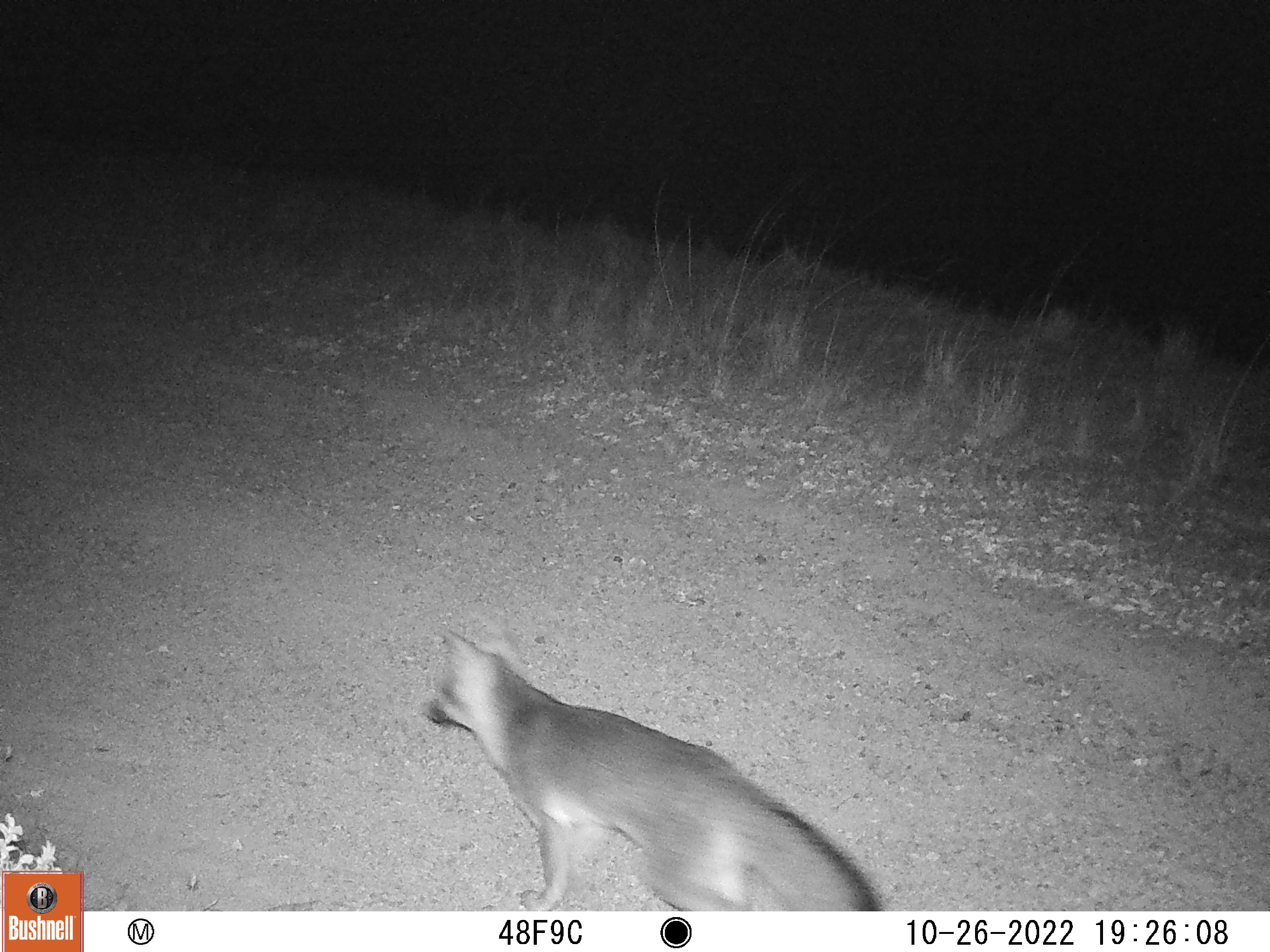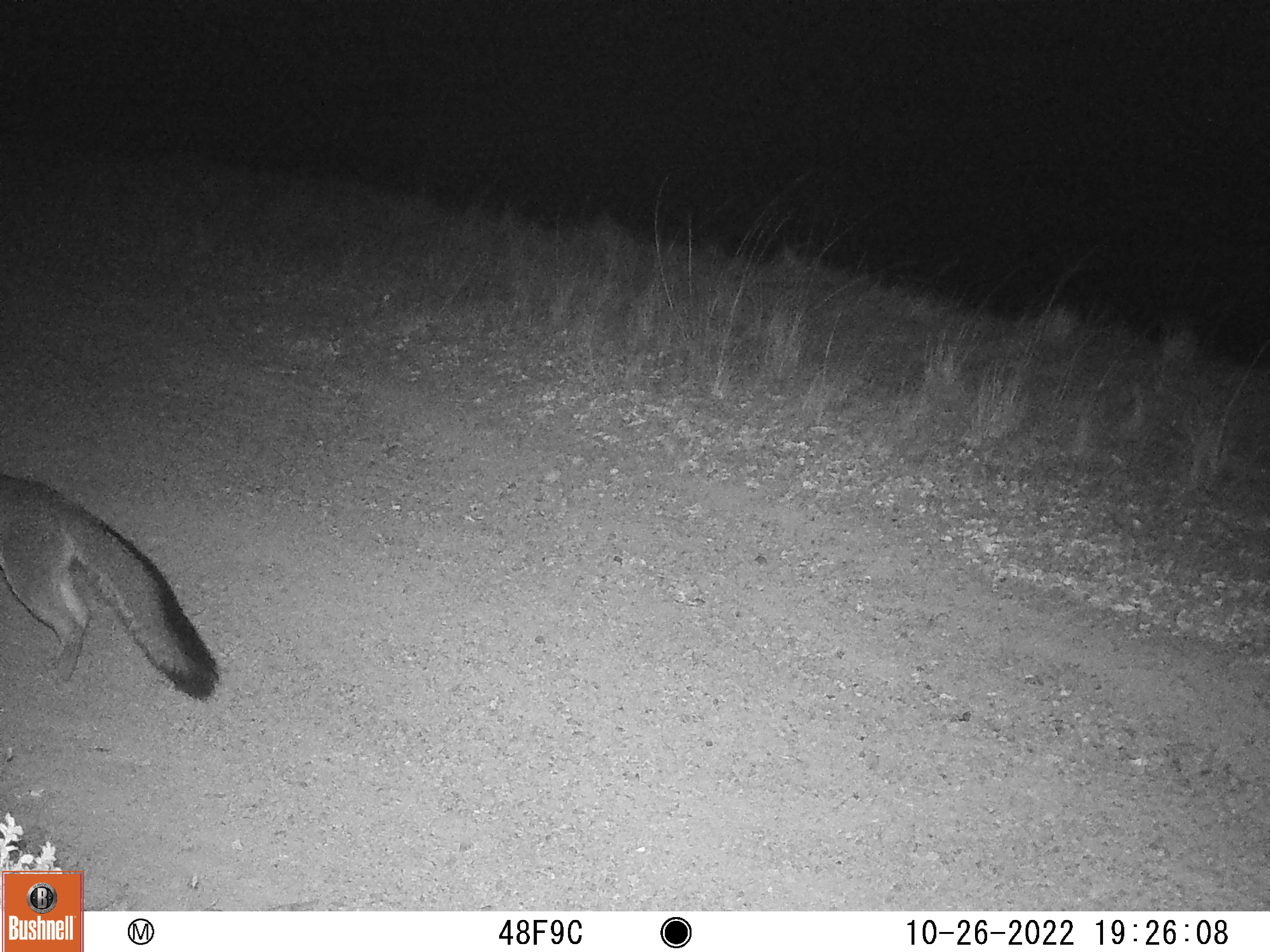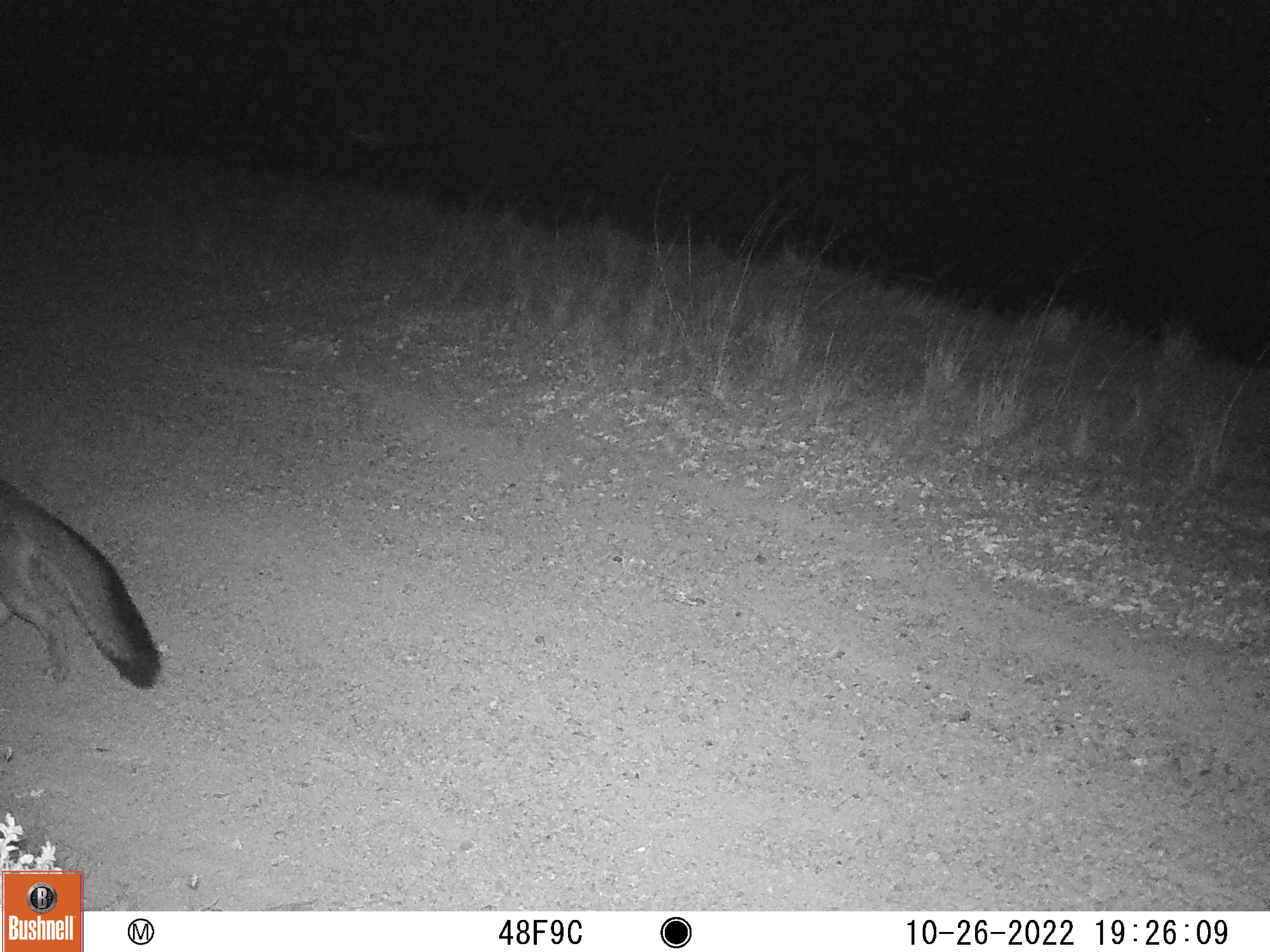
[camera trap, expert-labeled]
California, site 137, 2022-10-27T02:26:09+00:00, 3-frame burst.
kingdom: Animalia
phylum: Chordata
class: Mammalia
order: Carnivora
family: Canidae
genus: Urocyon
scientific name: Urocyon cinereoargenteus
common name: gray fox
Gray fox (Urocyon cinereoargenteus).